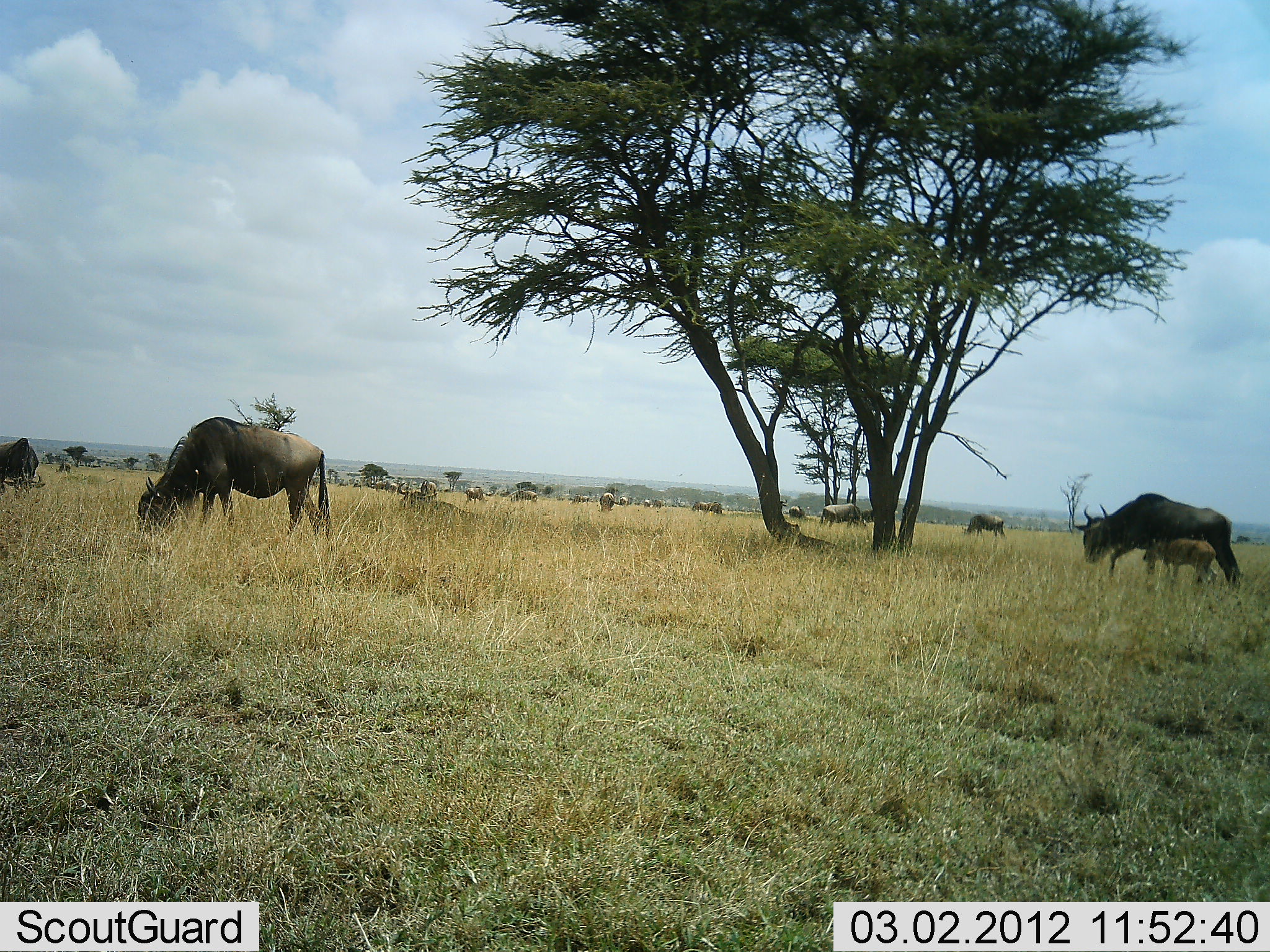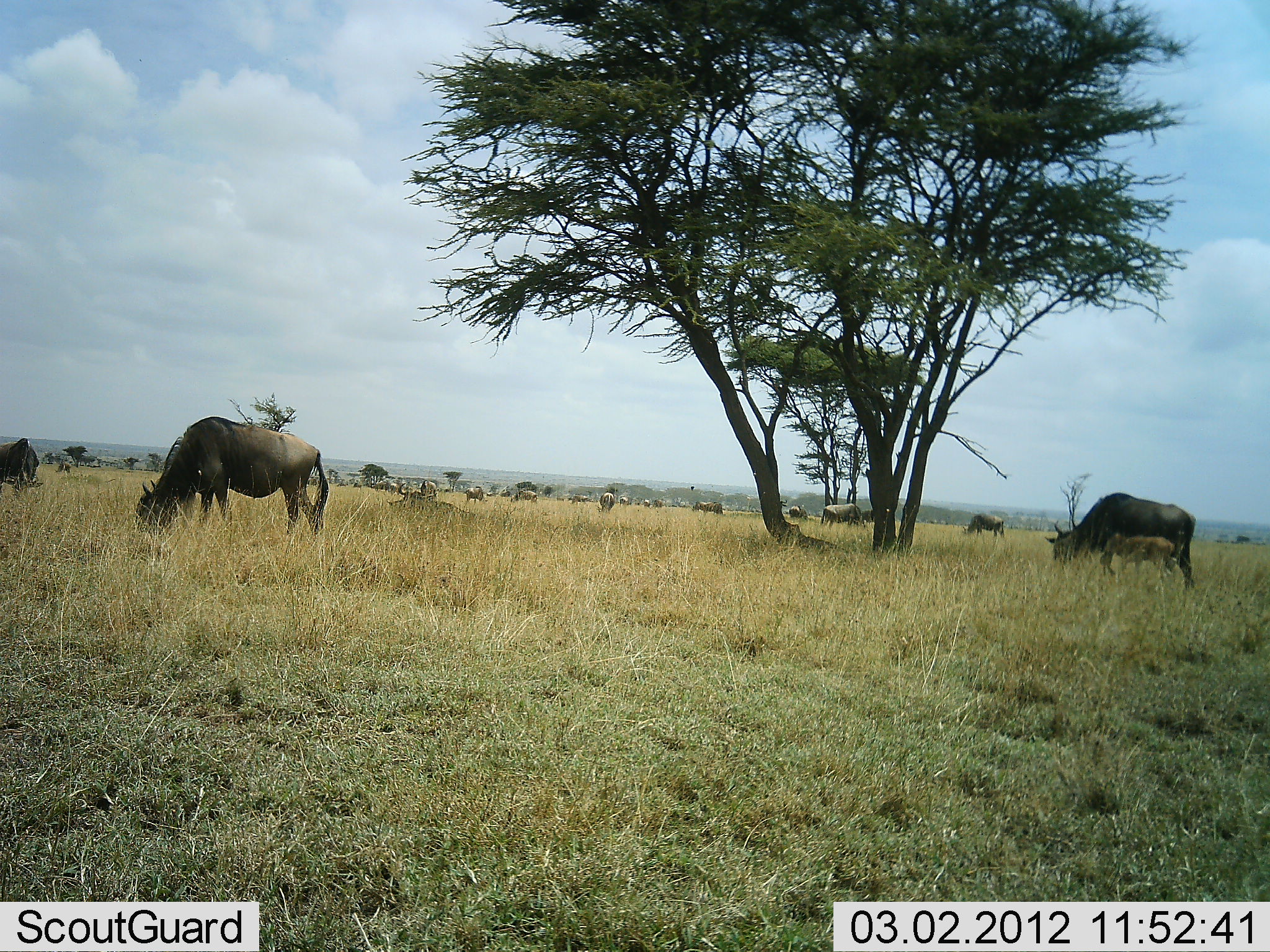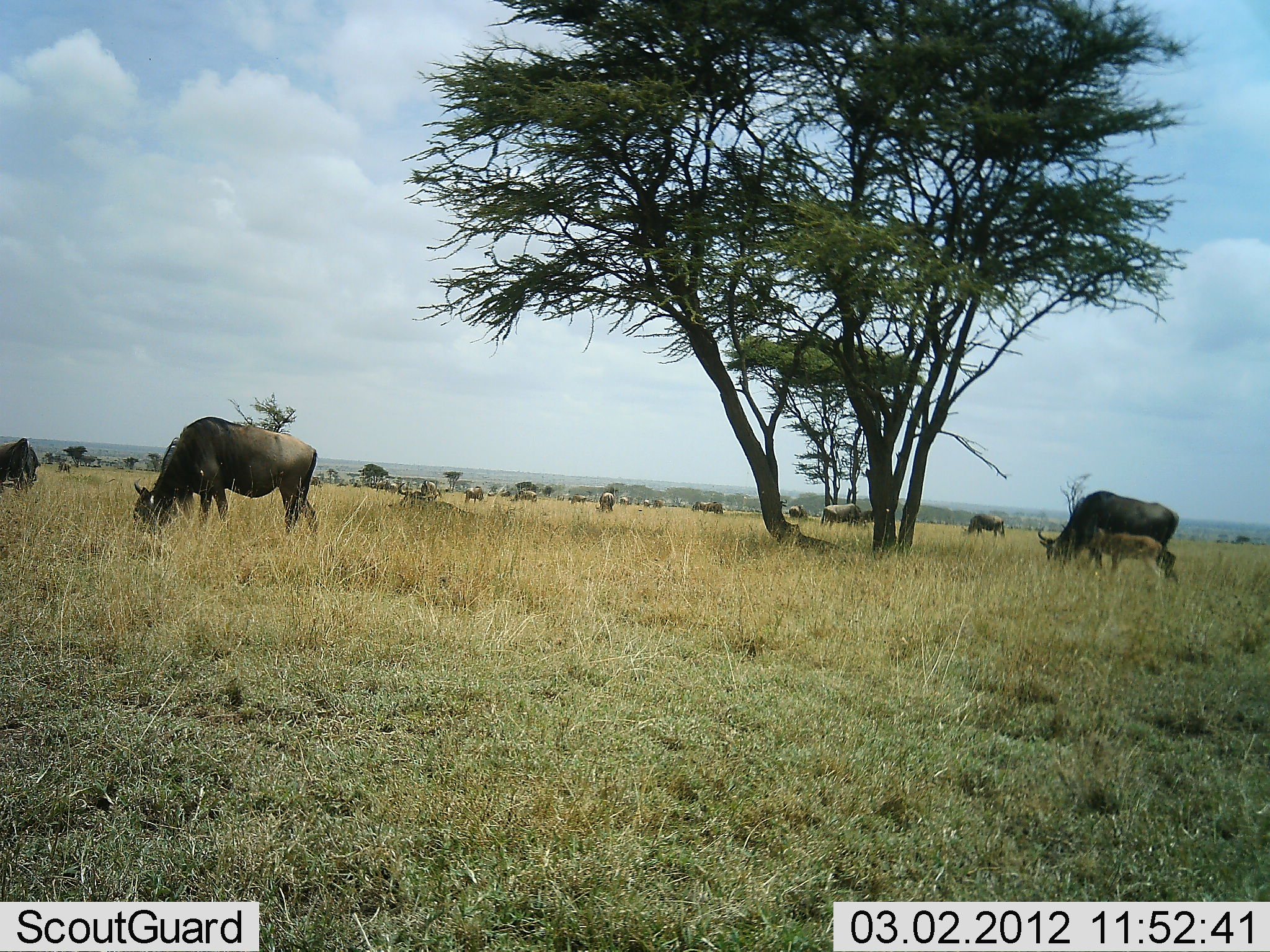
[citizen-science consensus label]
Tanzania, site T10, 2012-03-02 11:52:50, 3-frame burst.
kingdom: Animalia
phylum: Chordata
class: Mammalia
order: Artiodactyla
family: Bovidae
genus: Connochaetes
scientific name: Connochaetes taurinus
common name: blue wildebeest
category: wildebeest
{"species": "wildebeest (blue wildebeest) (Connochaetes taurinus)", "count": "11-50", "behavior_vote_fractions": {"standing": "30%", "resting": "17%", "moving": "52%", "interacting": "0%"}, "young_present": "70%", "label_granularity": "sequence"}